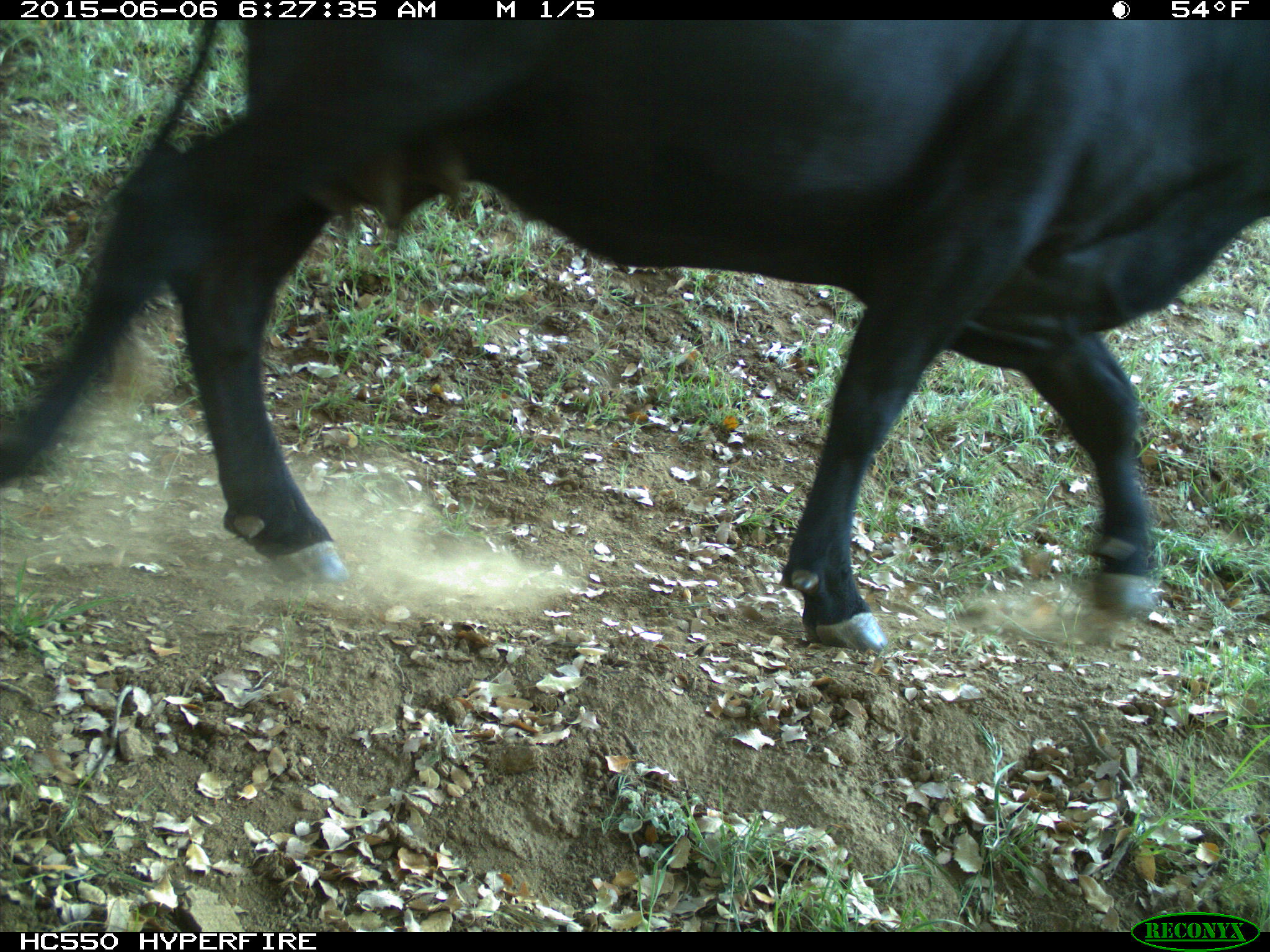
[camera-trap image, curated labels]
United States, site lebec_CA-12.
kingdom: Animalia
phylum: Chordata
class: Mammalia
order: Artiodactyla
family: Bovidae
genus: Bos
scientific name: Bos taurus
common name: domestic cow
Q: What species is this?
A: Bos taurus (domestic cow).